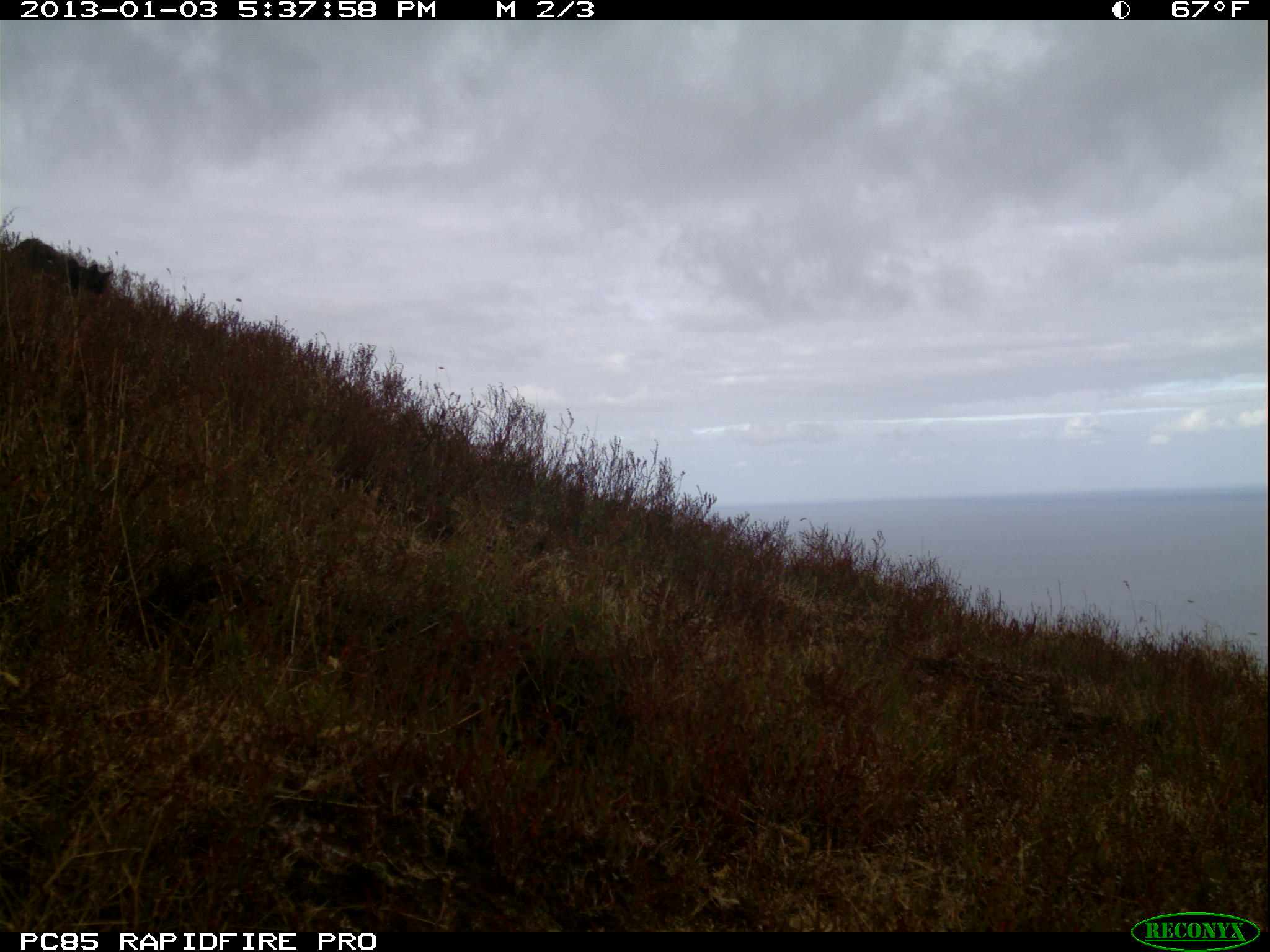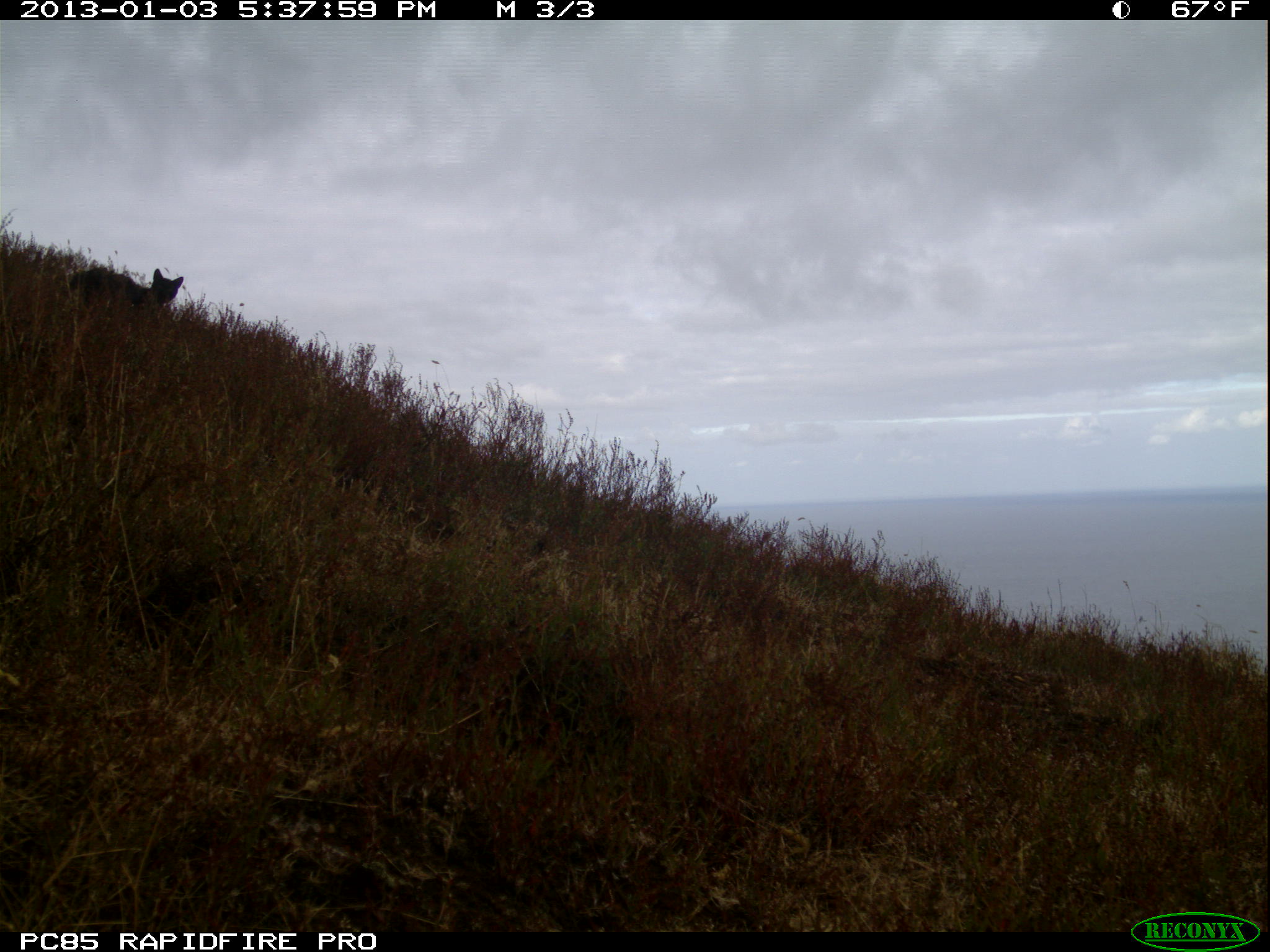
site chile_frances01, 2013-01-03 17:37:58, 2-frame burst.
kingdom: Animalia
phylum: Chordata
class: Mammalia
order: Carnivora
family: Felidae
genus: Felis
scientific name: Felis catus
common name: cat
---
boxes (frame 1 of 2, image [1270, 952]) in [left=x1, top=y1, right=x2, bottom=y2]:
cat: [left=6, top=230, right=118, bottom=296]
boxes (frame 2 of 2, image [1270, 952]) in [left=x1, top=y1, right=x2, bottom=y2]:
cat: [left=68, top=264, right=185, bottom=323]